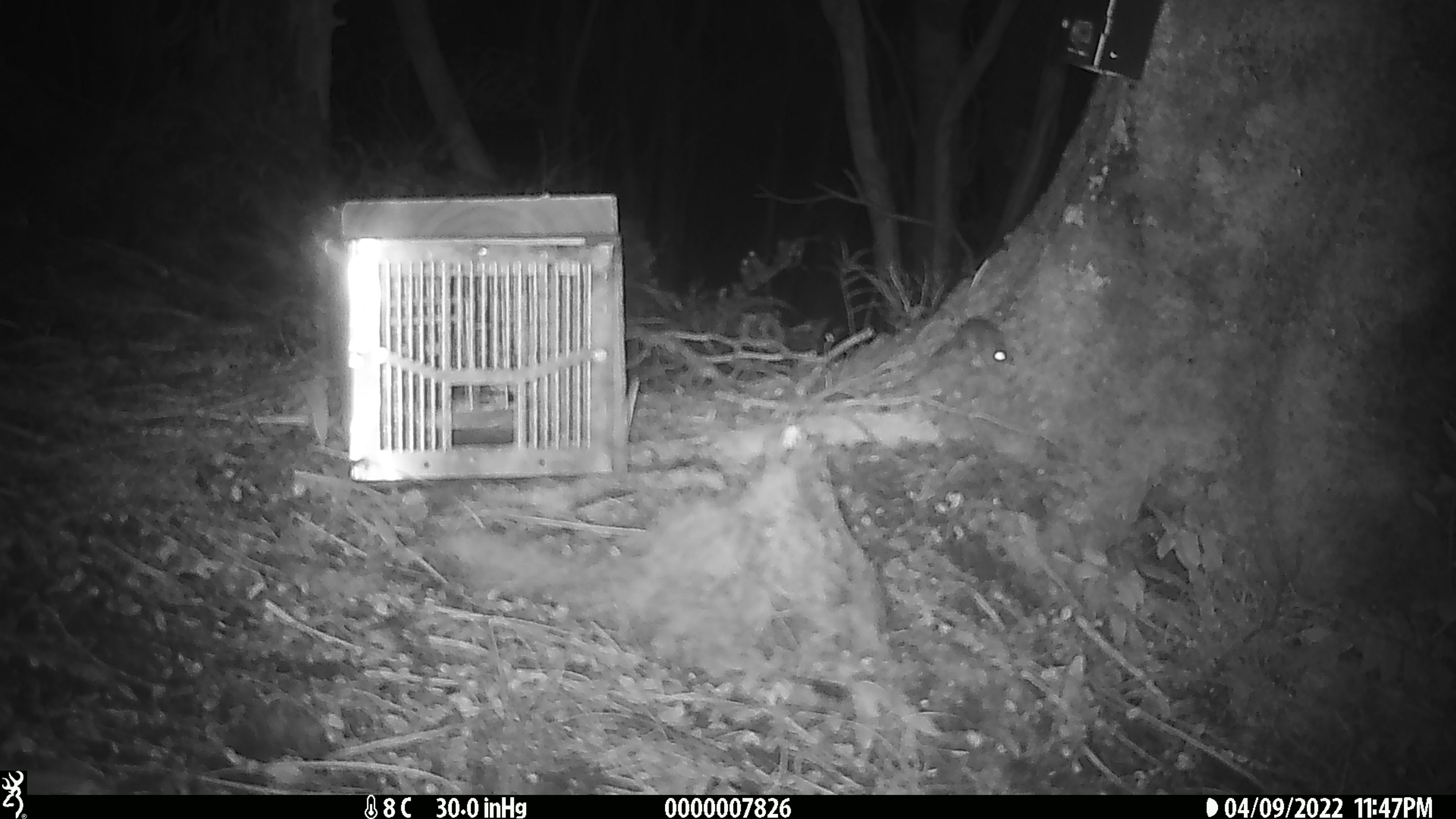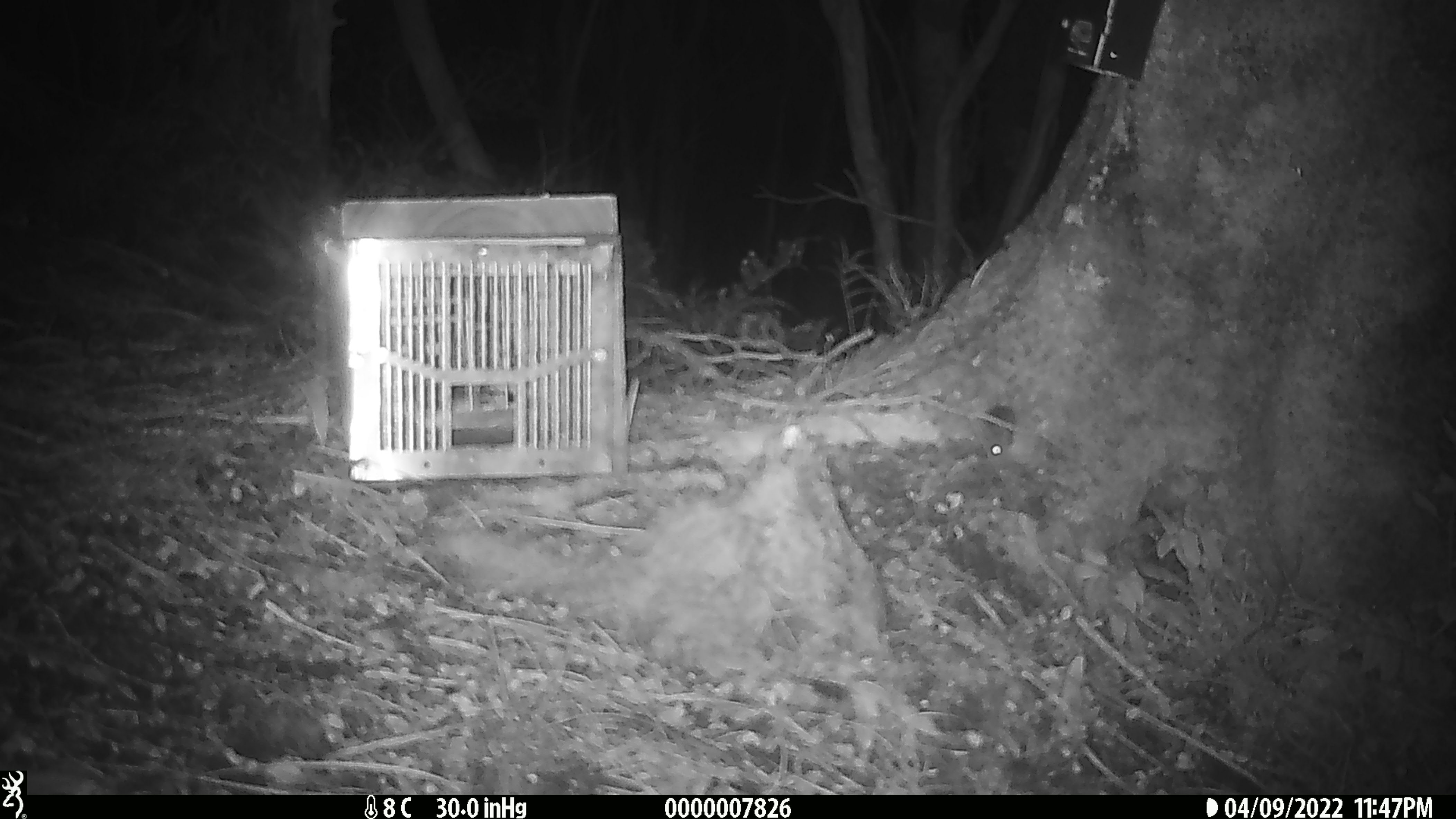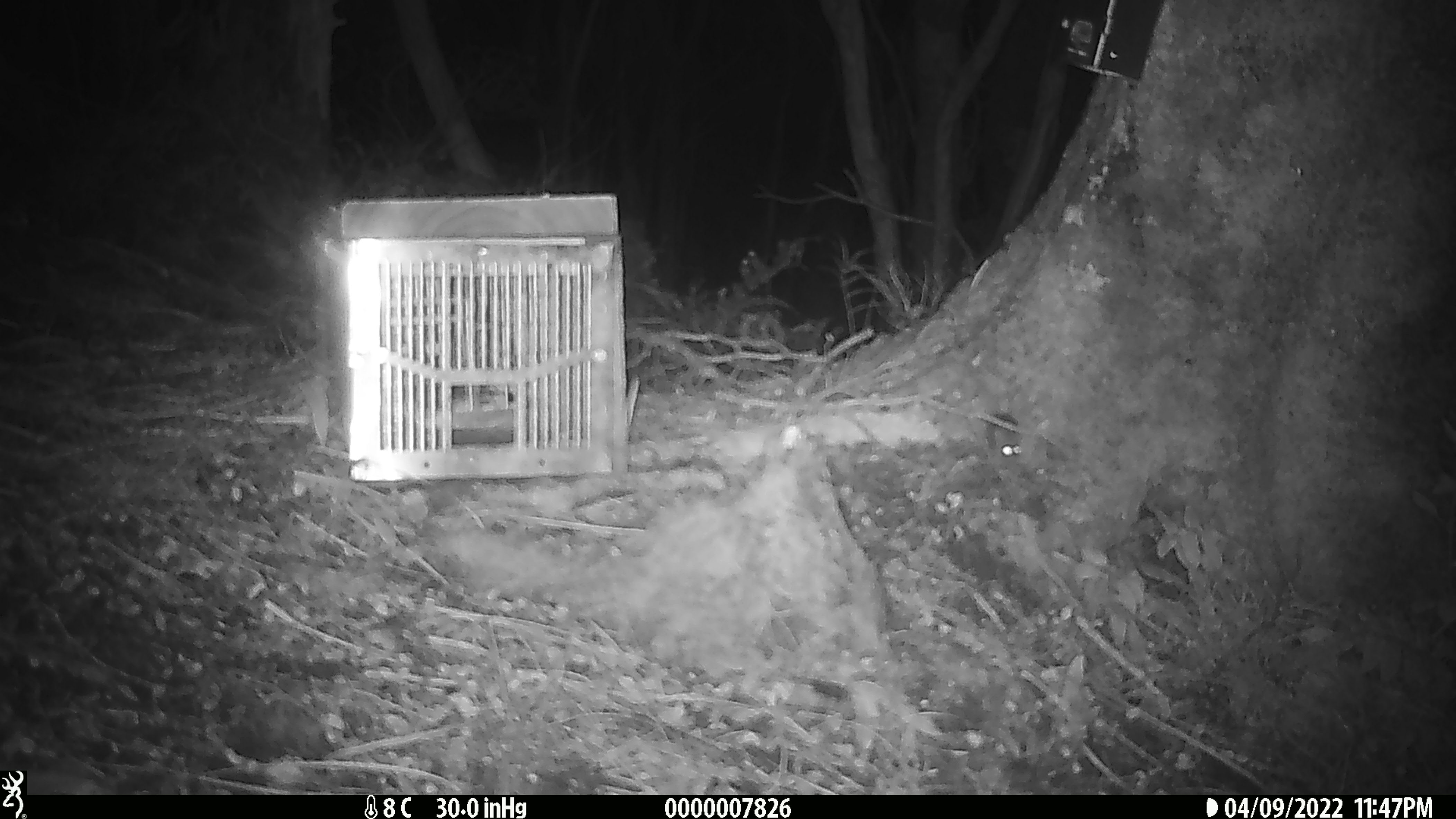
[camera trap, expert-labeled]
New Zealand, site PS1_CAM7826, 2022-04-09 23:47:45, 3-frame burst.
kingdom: Animalia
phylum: Chordata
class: Mammalia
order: Rodentia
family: Muridae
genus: Mus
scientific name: Mus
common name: mouse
Mouse (Mus).